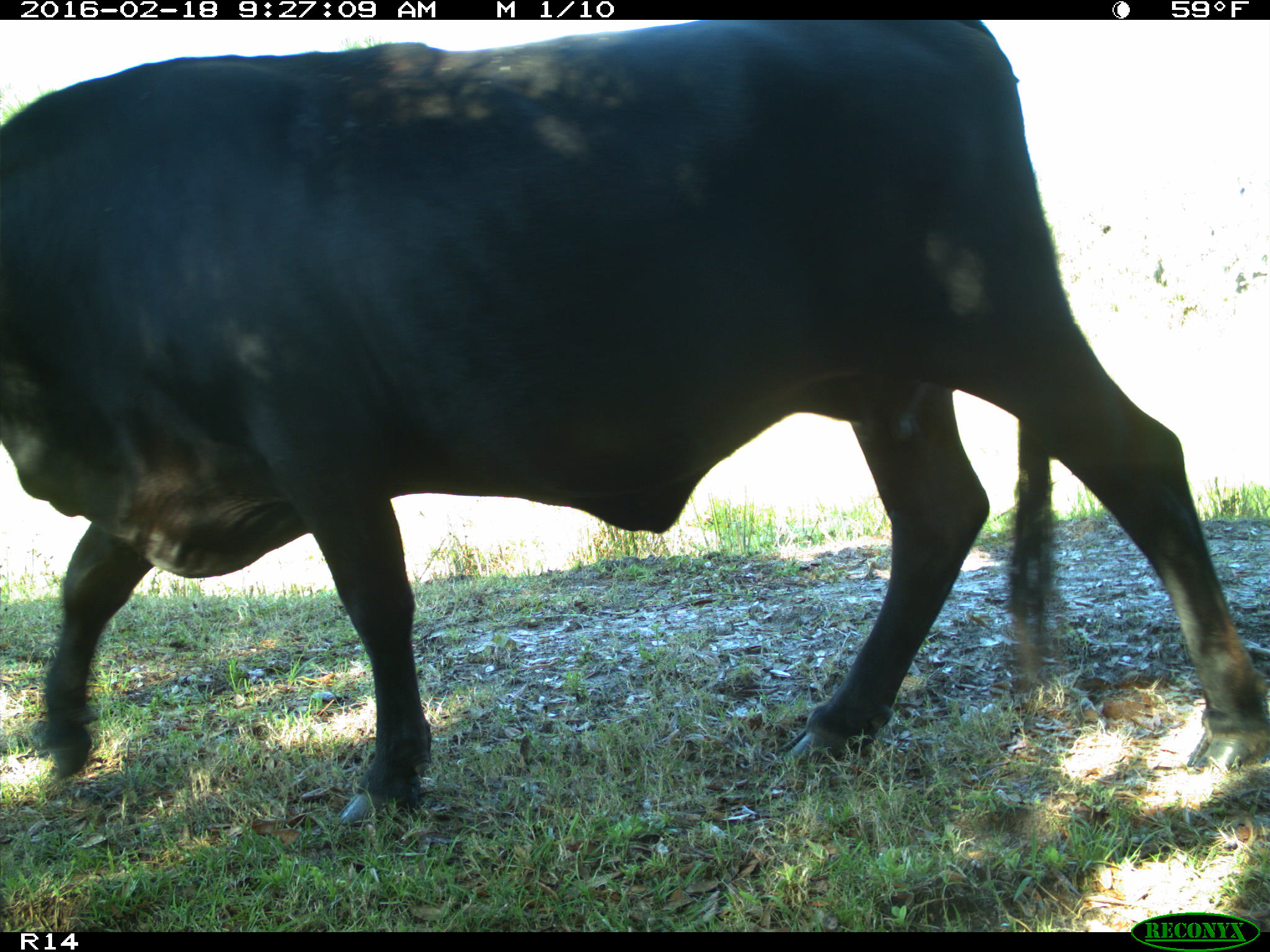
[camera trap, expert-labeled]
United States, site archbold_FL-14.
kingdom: Animalia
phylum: Chordata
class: Mammalia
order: Artiodactyla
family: Bovidae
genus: Bos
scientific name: Bos taurus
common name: domestic cow